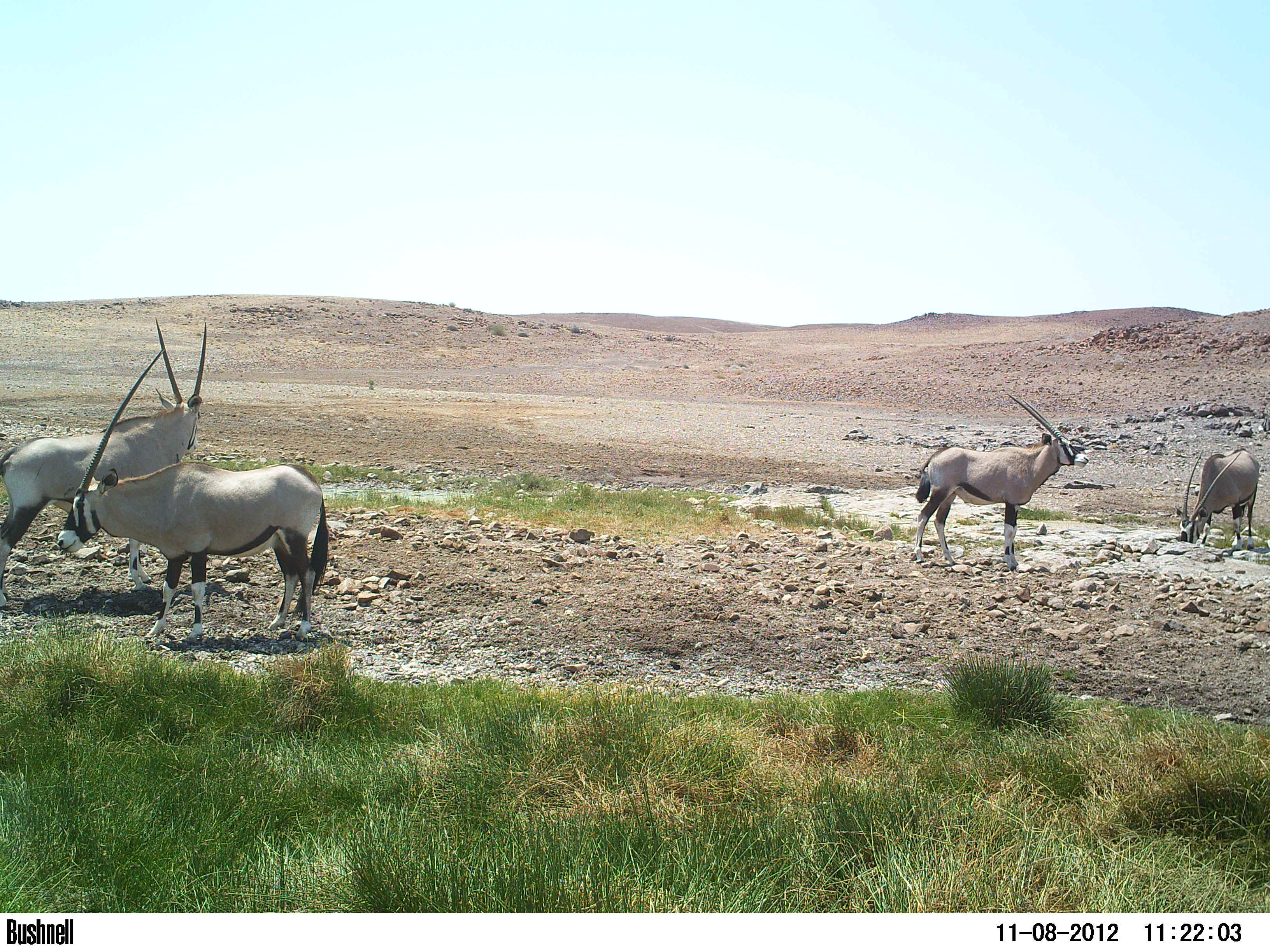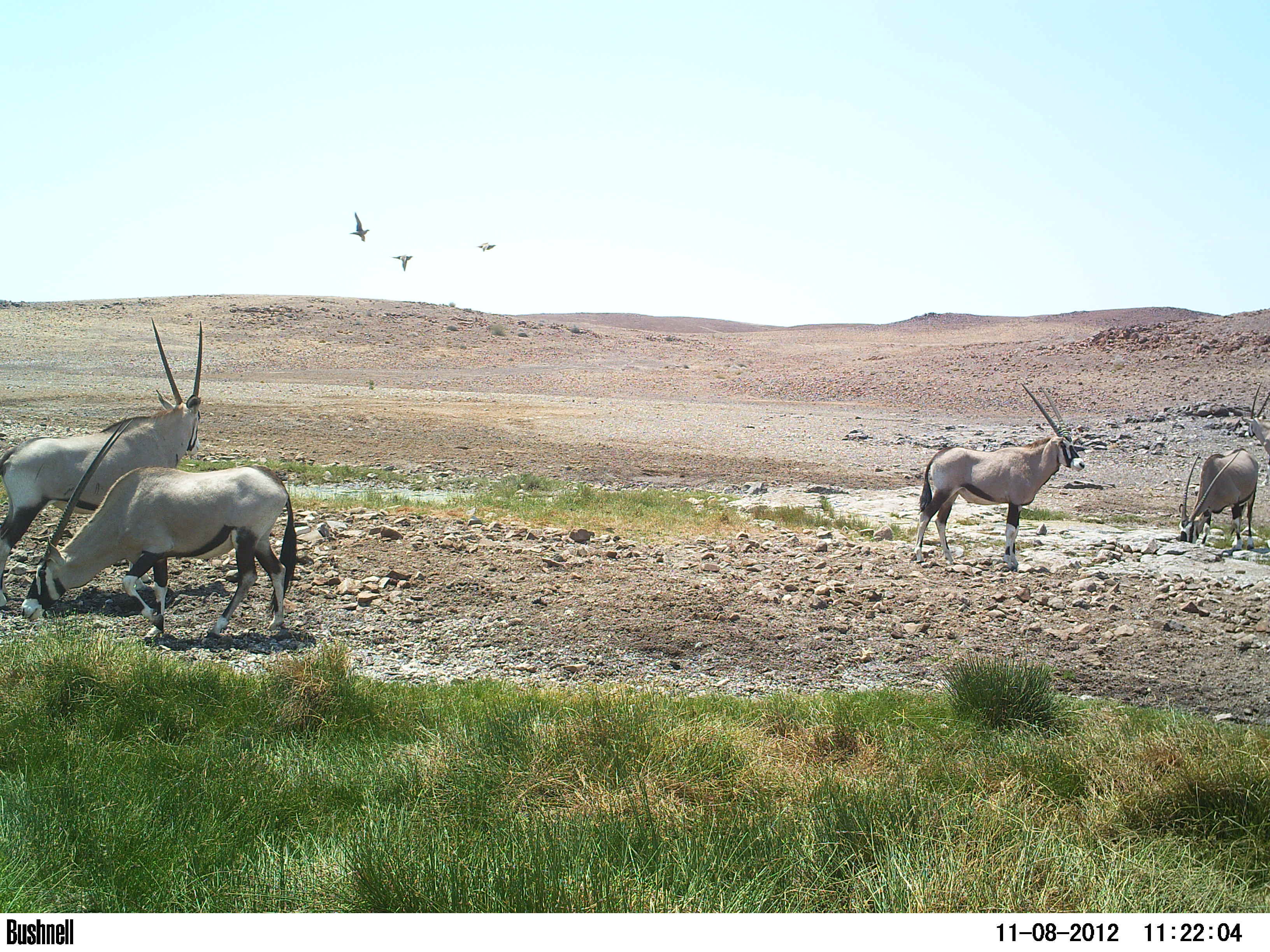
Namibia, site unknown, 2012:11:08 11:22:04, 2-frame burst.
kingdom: Animalia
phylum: Chordata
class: Mammalia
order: Artiodactyla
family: Bovidae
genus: Oryx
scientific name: Oryx gazella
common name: gemsbok